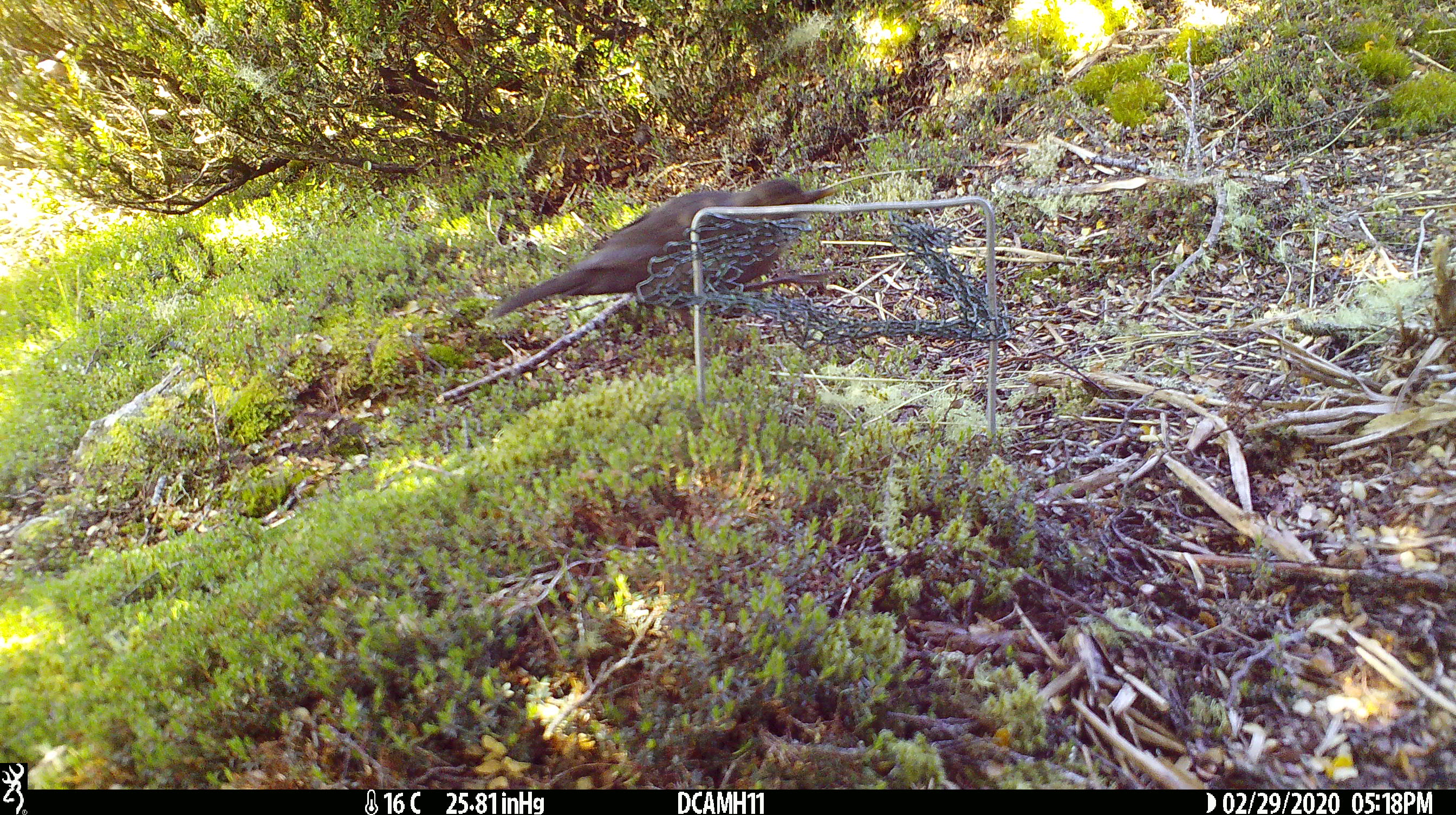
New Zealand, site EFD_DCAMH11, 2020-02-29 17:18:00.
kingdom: Animalia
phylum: Chordata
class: Aves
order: Passeriformes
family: Turdidae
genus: Turdus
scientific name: Turdus merula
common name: eurasian blackbird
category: blackbird